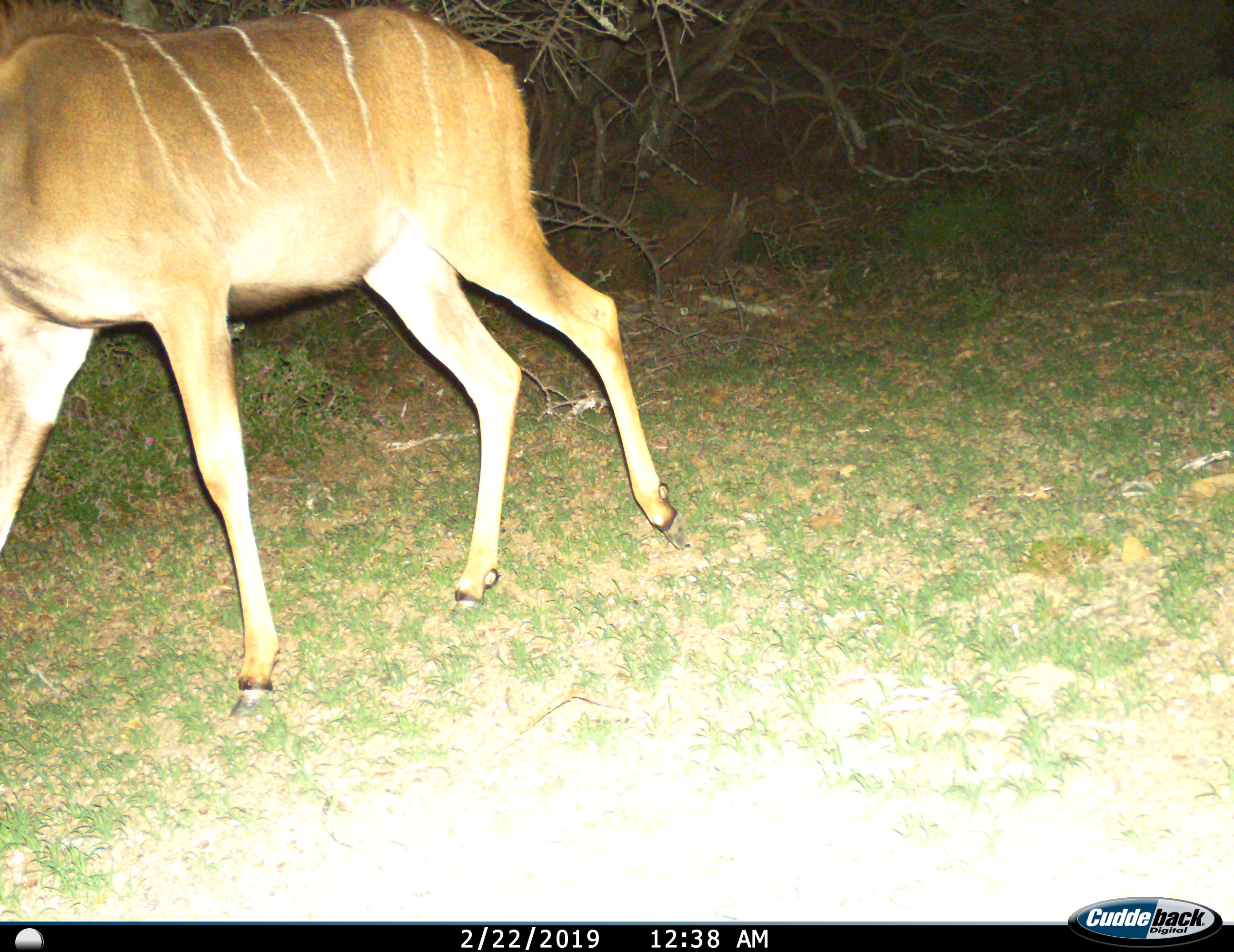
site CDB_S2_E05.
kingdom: Animalia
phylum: Chordata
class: Mammalia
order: Artiodactyla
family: Bovidae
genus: Tragelaphus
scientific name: Tragelaphus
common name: kudu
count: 1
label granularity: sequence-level